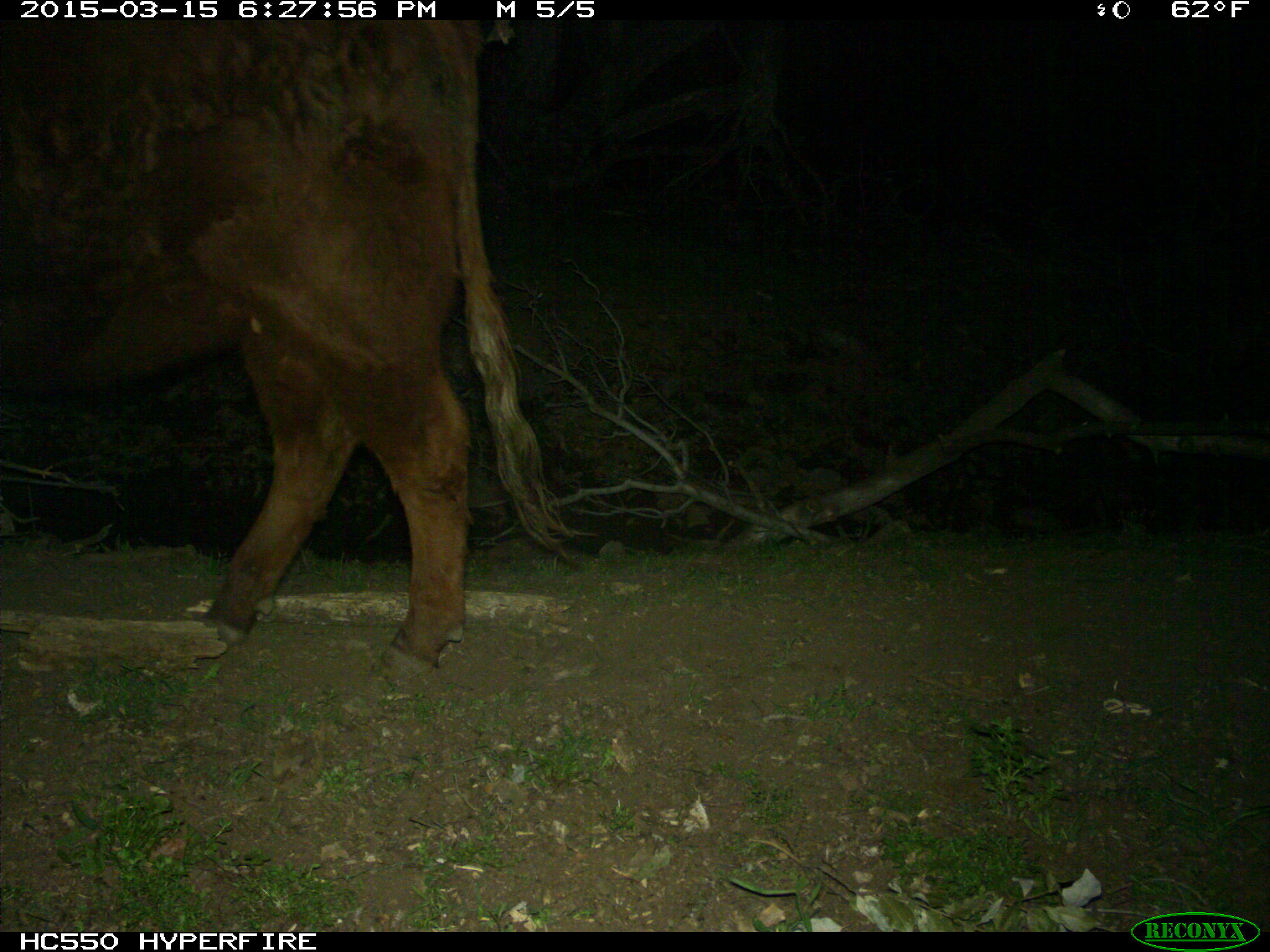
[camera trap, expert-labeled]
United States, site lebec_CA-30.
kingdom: Animalia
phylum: Chordata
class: Mammalia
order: Artiodactyla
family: Bovidae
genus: Bos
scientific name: Bos taurus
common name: domestic cow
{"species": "Bos taurus (domestic cow)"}